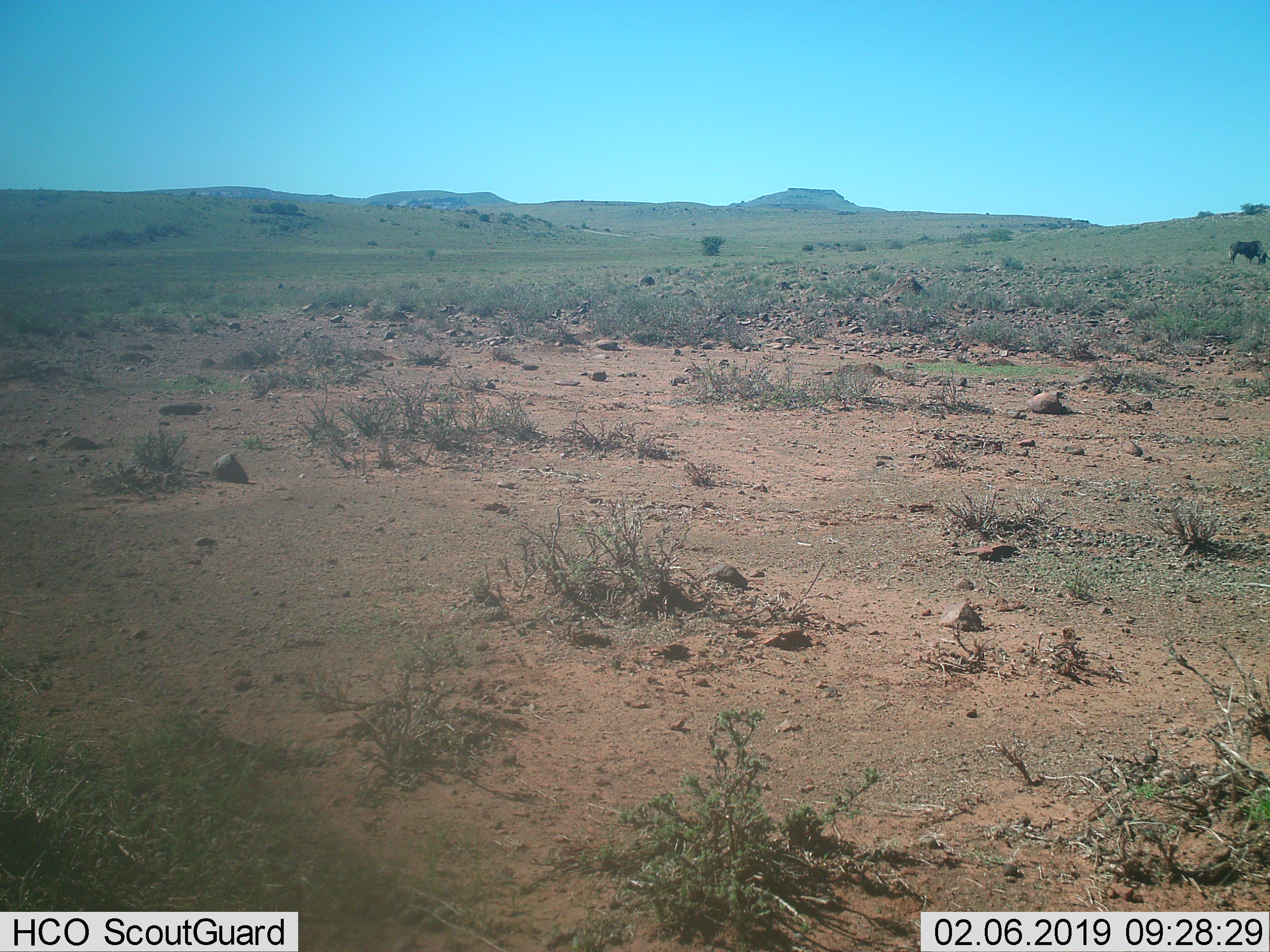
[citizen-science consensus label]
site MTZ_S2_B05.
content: unidentified animal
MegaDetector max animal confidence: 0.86